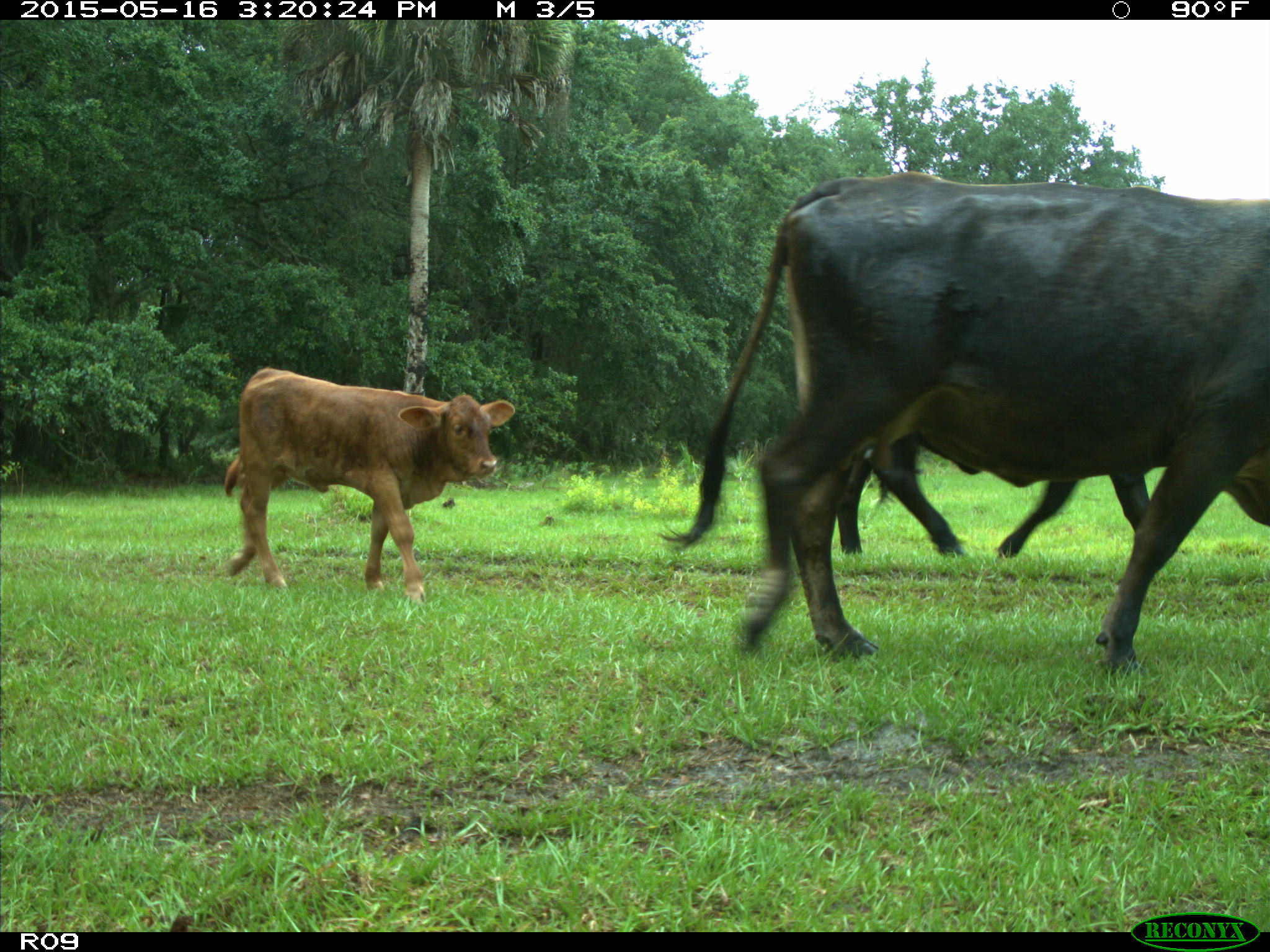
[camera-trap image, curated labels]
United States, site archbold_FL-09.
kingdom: Animalia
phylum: Chordata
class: Mammalia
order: Artiodactyla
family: Bovidae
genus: Bos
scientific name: Bos taurus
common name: domestic cow